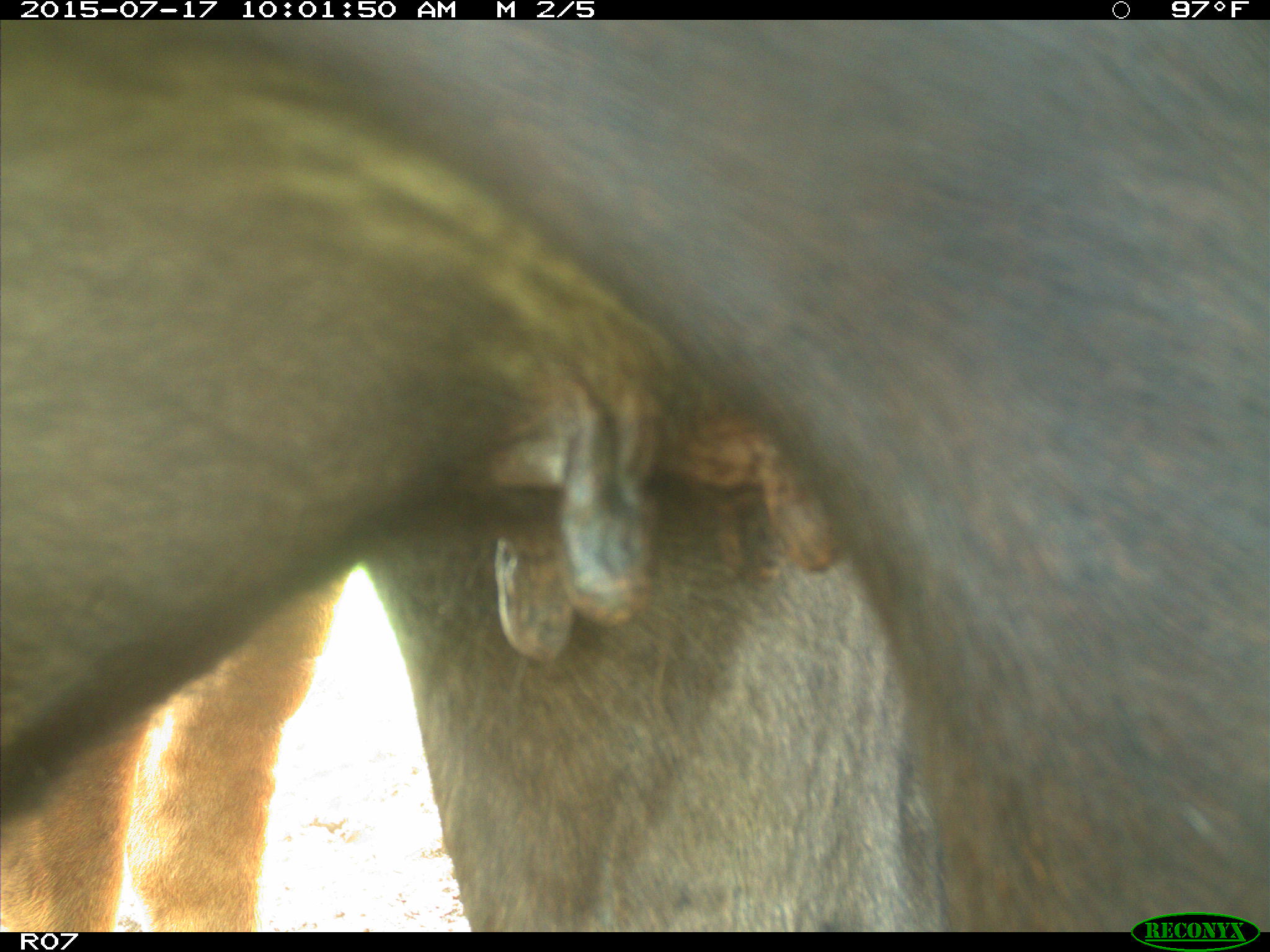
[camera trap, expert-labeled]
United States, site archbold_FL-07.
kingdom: Animalia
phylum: Chordata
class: Mammalia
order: Artiodactyla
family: Bovidae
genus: Bos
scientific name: Bos taurus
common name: domestic cow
Bos taurus (domestic cow).